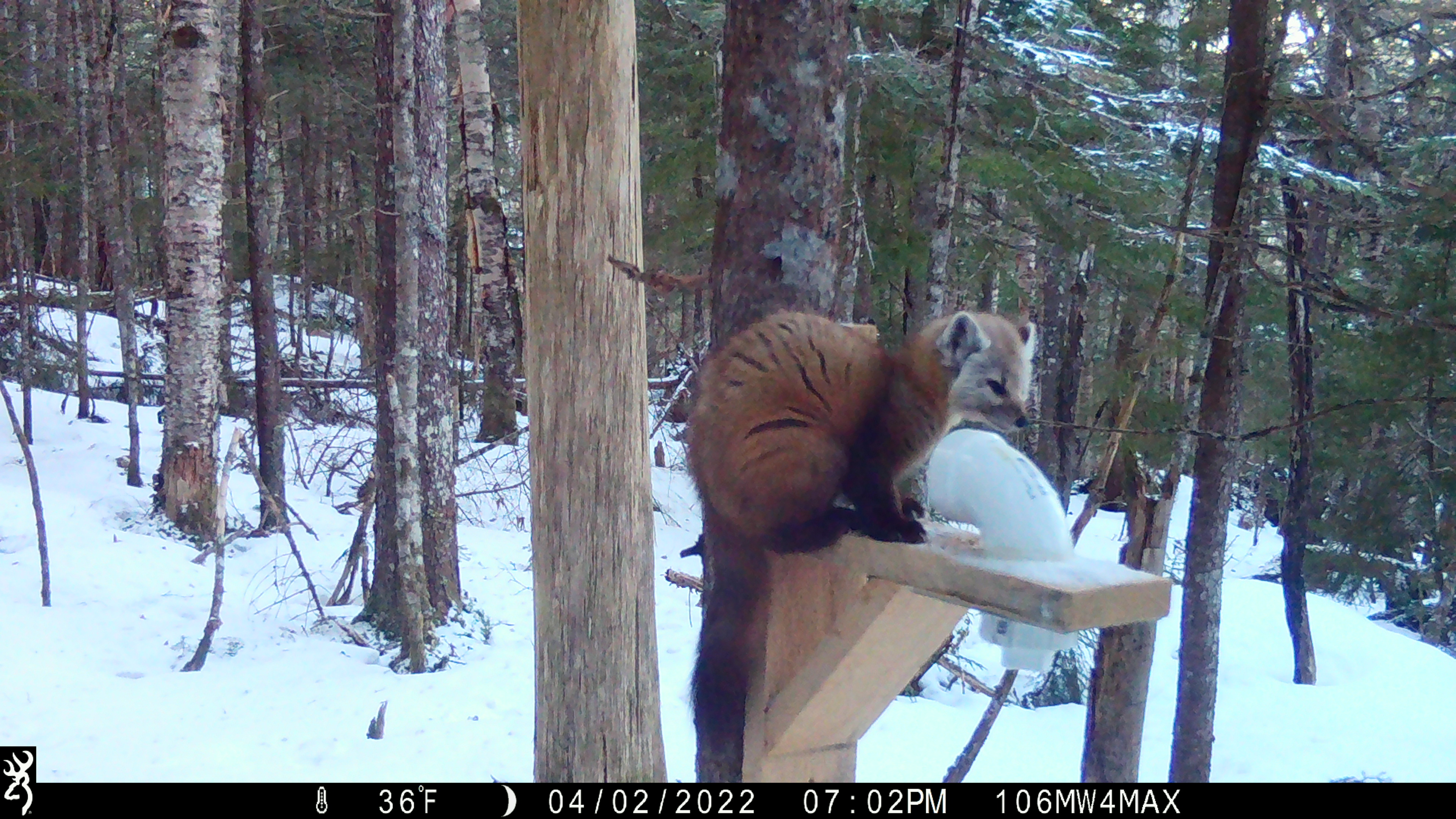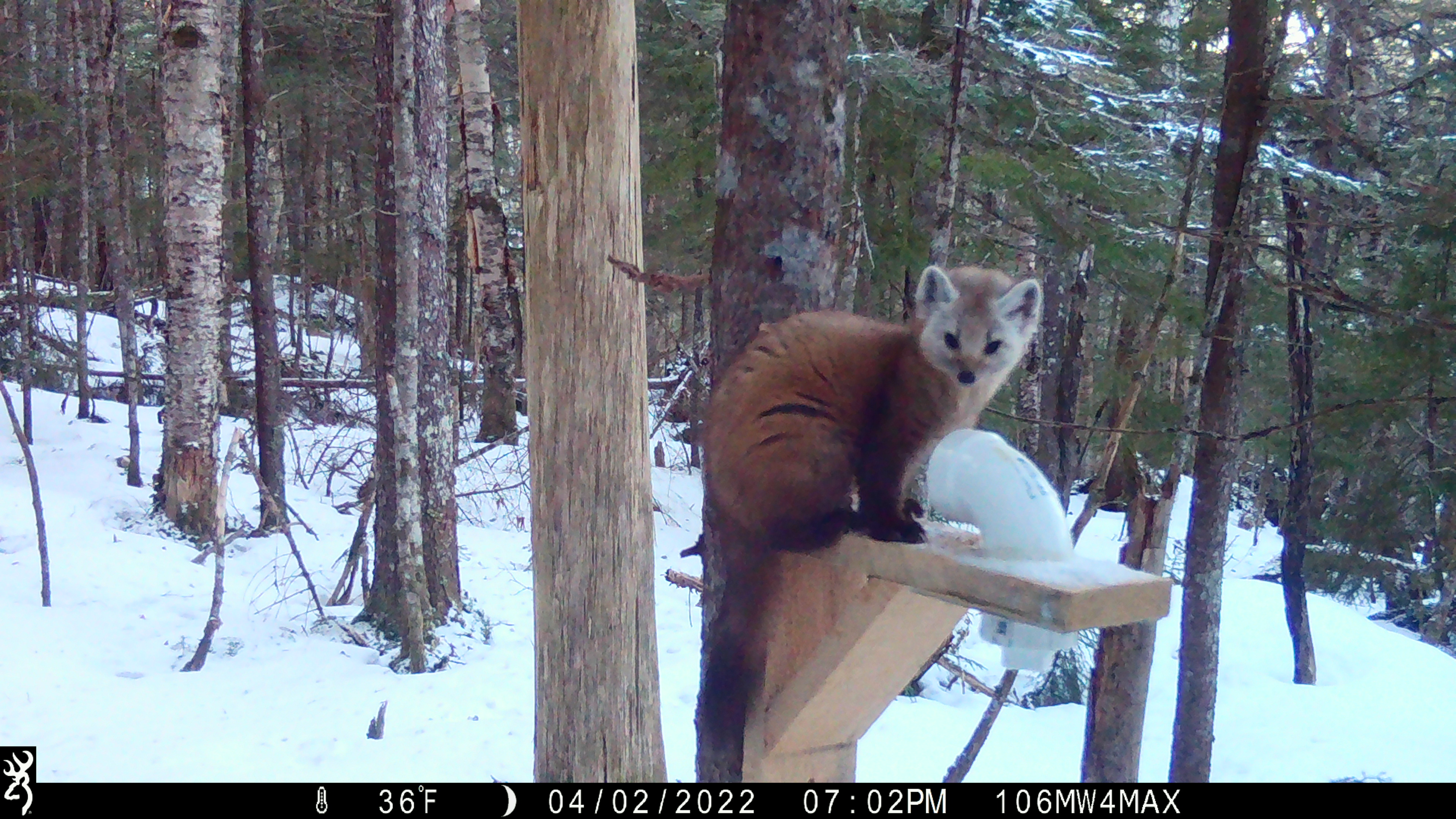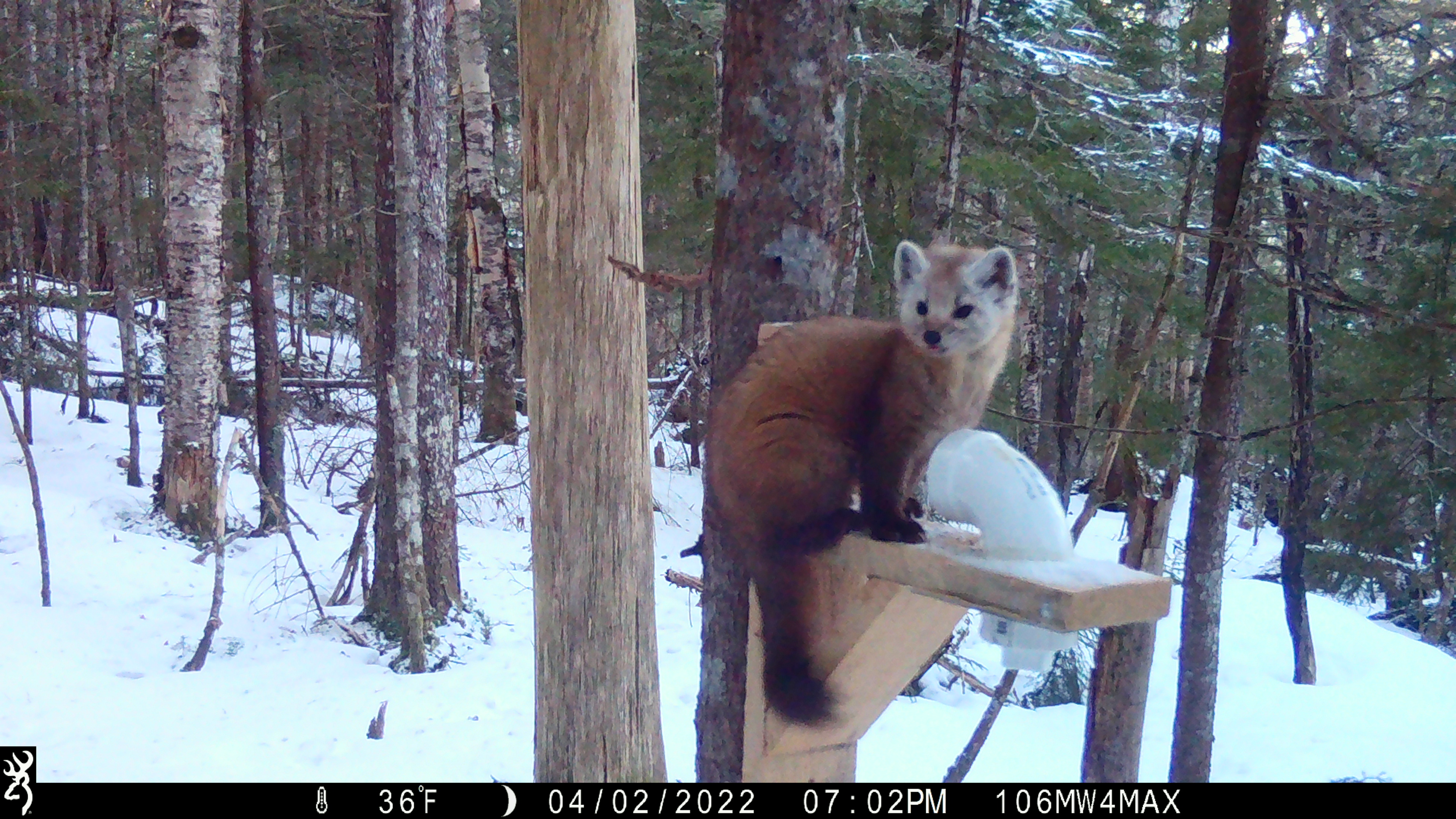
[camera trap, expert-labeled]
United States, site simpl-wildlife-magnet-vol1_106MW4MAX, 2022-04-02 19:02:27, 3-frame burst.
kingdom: Animalia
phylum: Chordata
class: Mammalia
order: Carnivora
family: Mustelidae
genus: Martes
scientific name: Martes americana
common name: american marten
American marten (Martes americana).